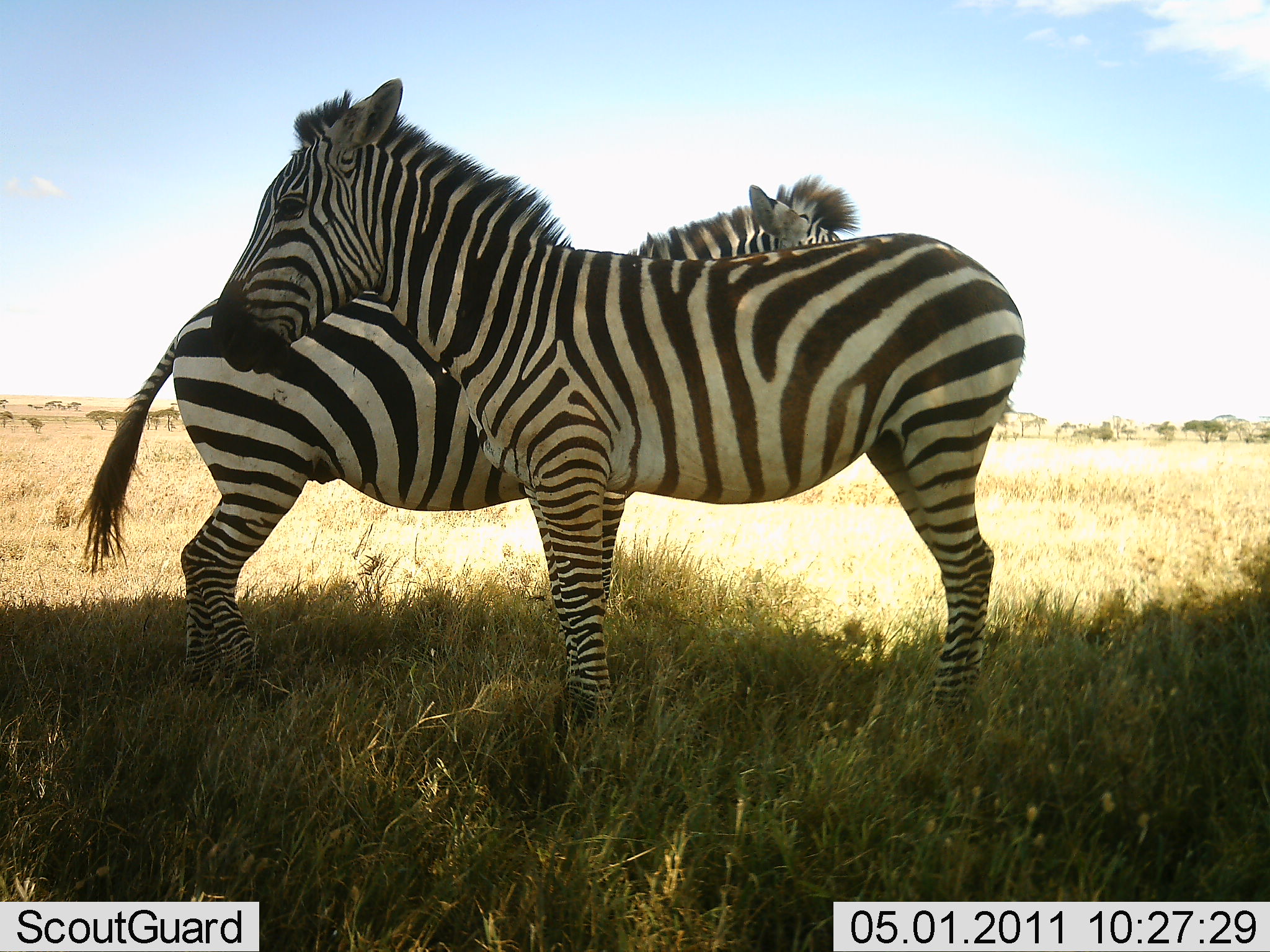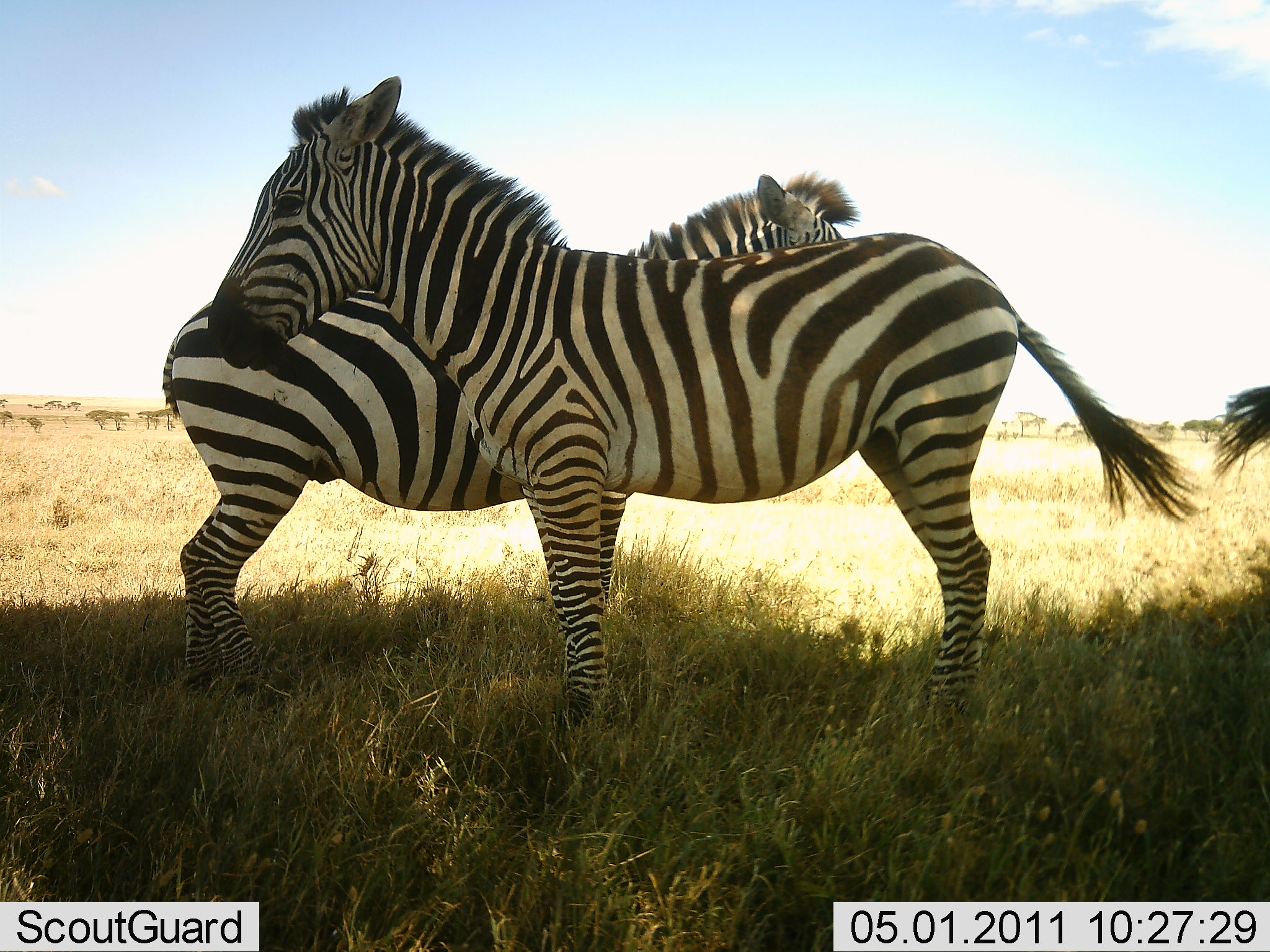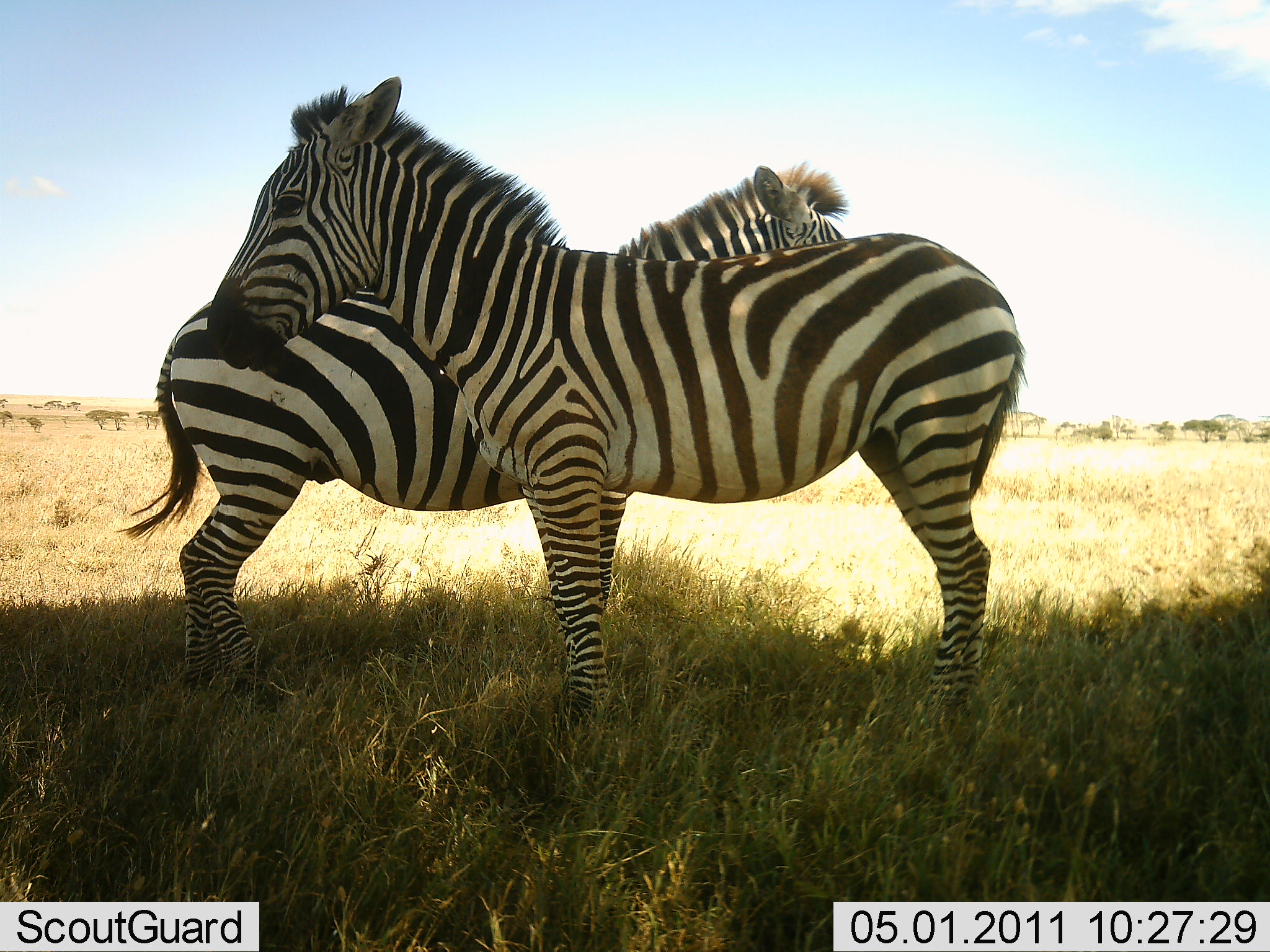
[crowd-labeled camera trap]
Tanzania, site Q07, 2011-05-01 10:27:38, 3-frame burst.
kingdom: Animalia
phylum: Chordata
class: Mammalia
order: Perissodactyla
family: Equidae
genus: Equus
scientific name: Equus quagga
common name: plains zebra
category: zebra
Zebra (plains zebra) (Equus quagga), count 2. Behavior (volunteer vote fractions): standing 100%, resting 0%, moving 0%, interacting 10%. Young present (vote fraction): 0%. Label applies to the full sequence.